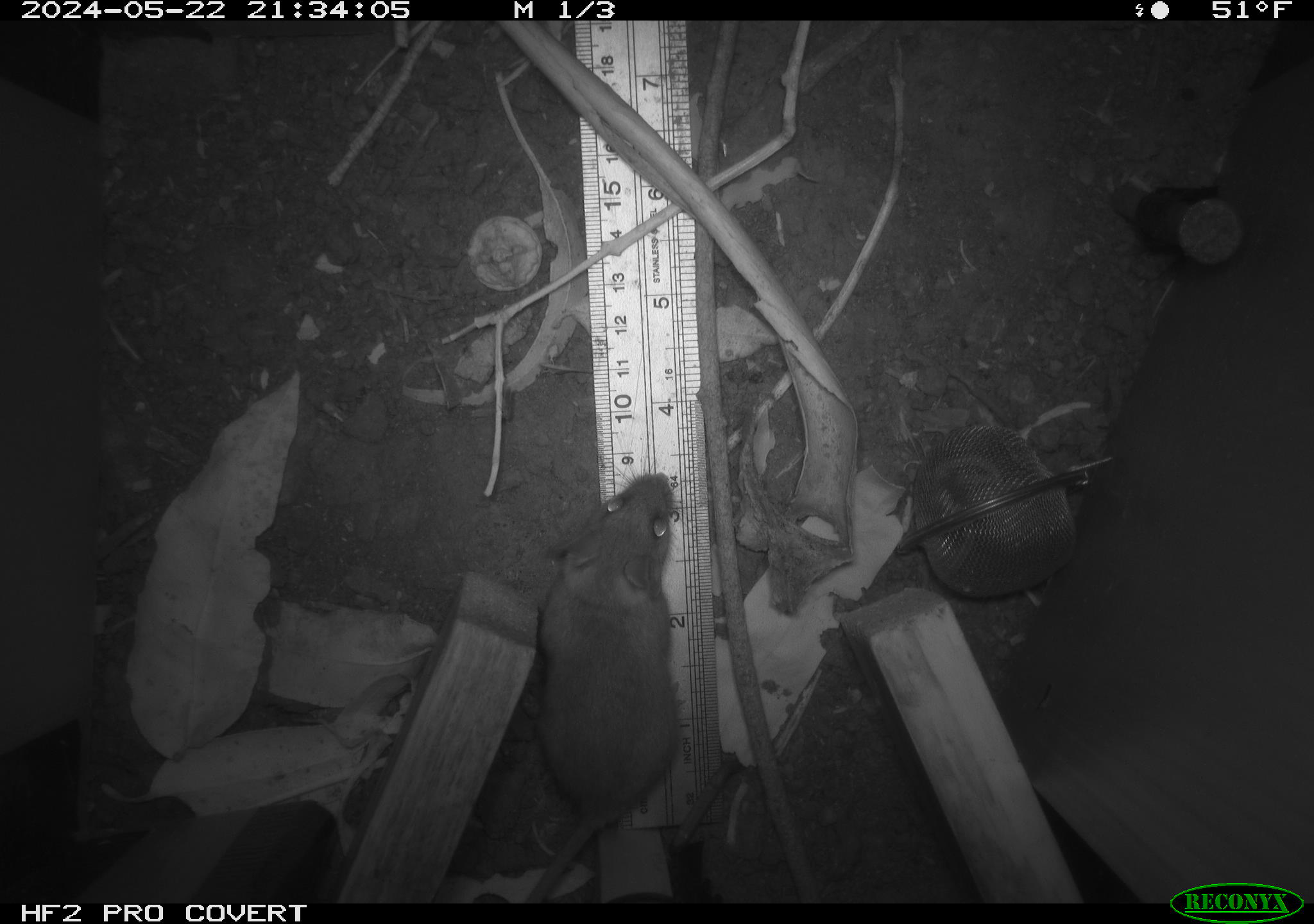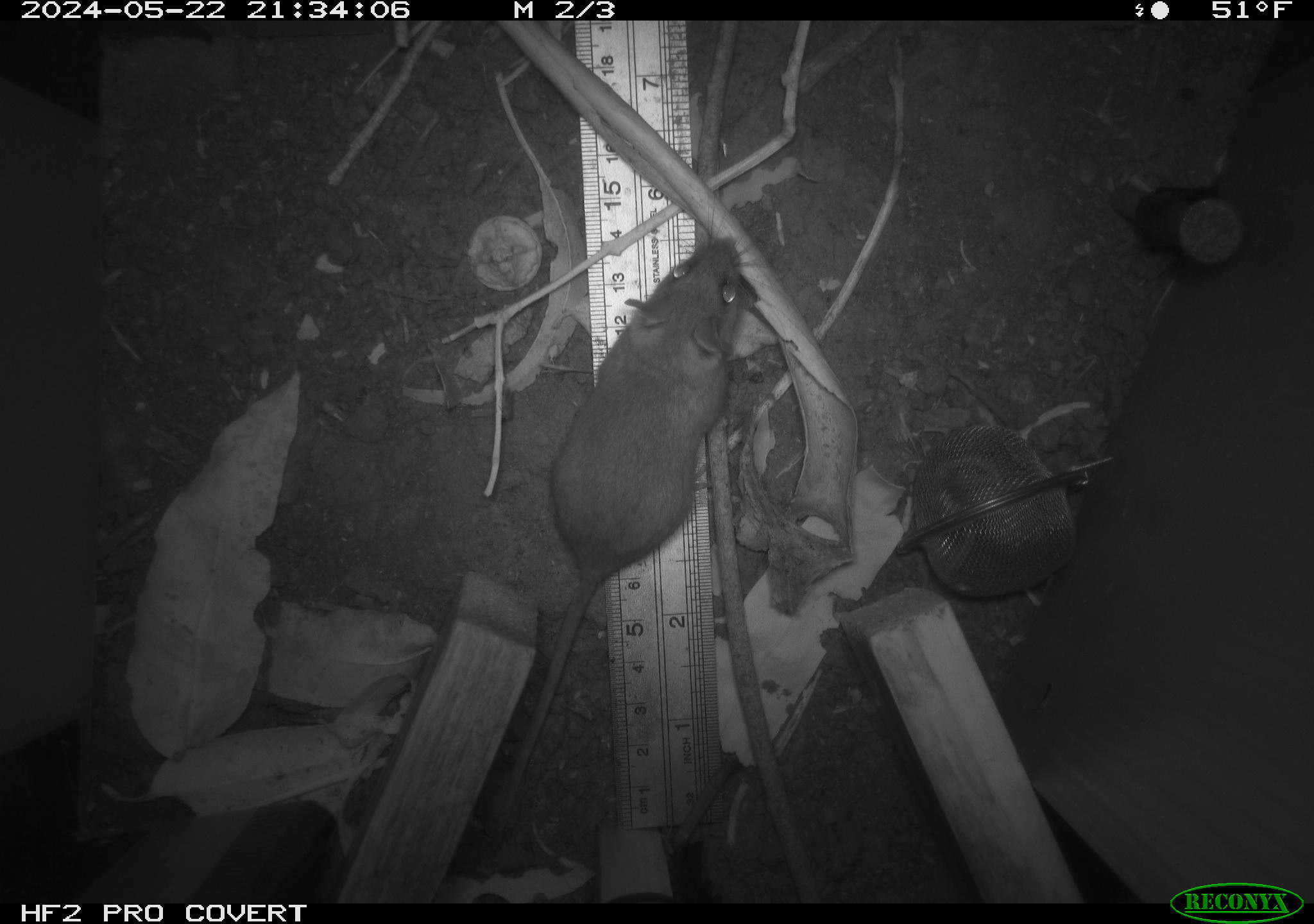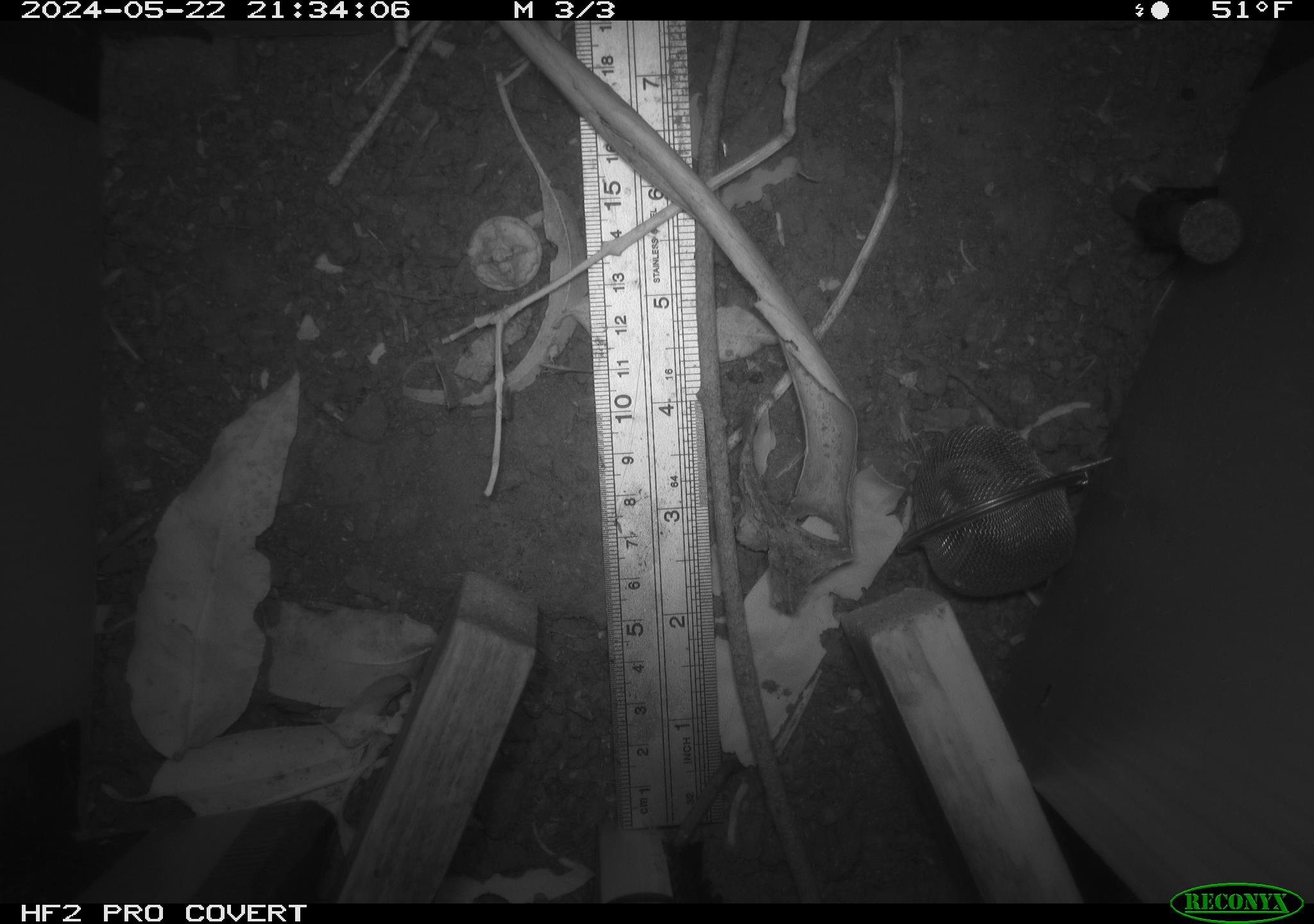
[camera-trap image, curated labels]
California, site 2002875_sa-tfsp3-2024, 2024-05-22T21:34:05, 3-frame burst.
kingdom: Animalia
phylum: Chordata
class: Mammalia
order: Rodentia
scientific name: Rodentia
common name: rodent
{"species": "rodent (Rodentia)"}